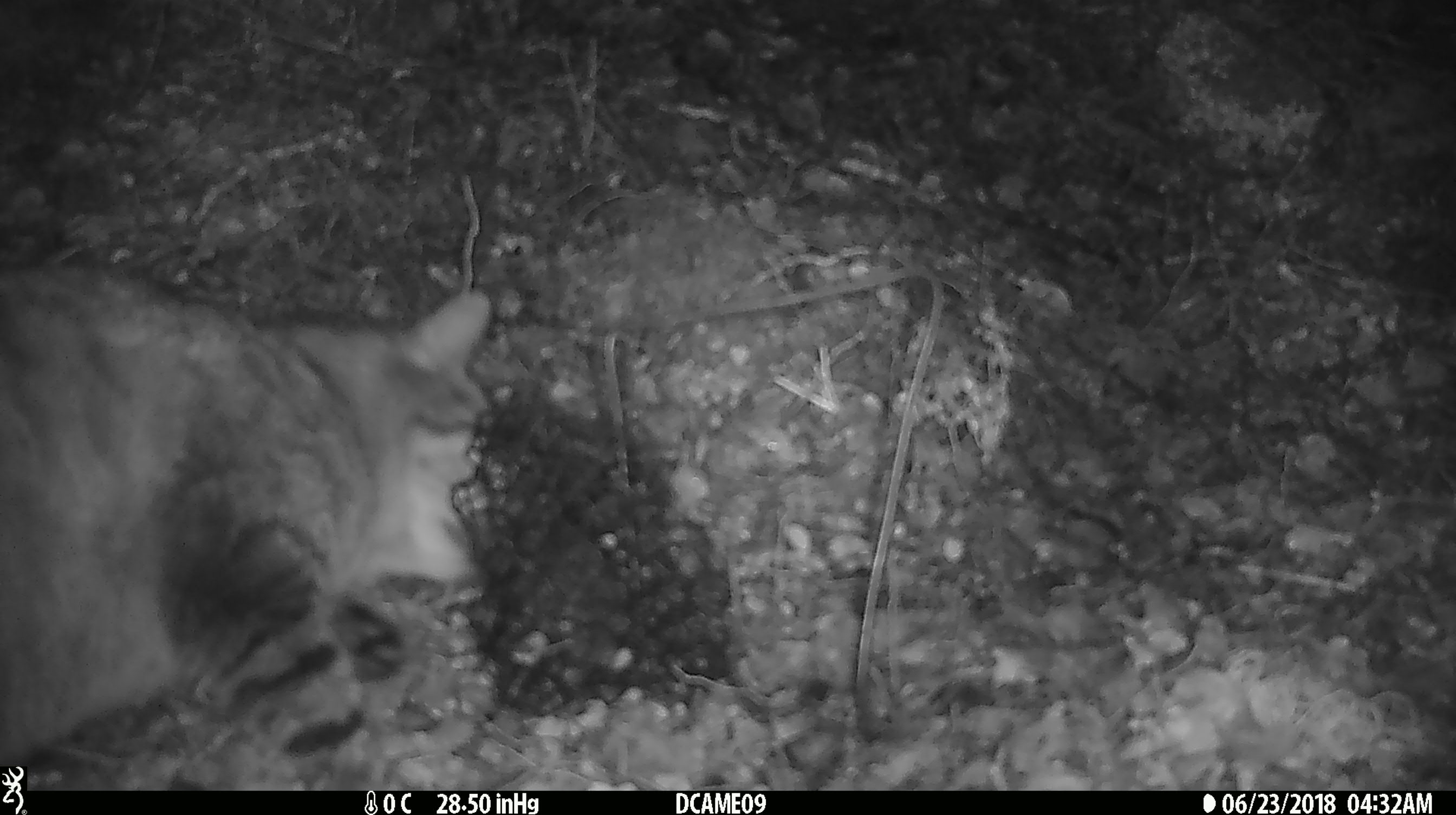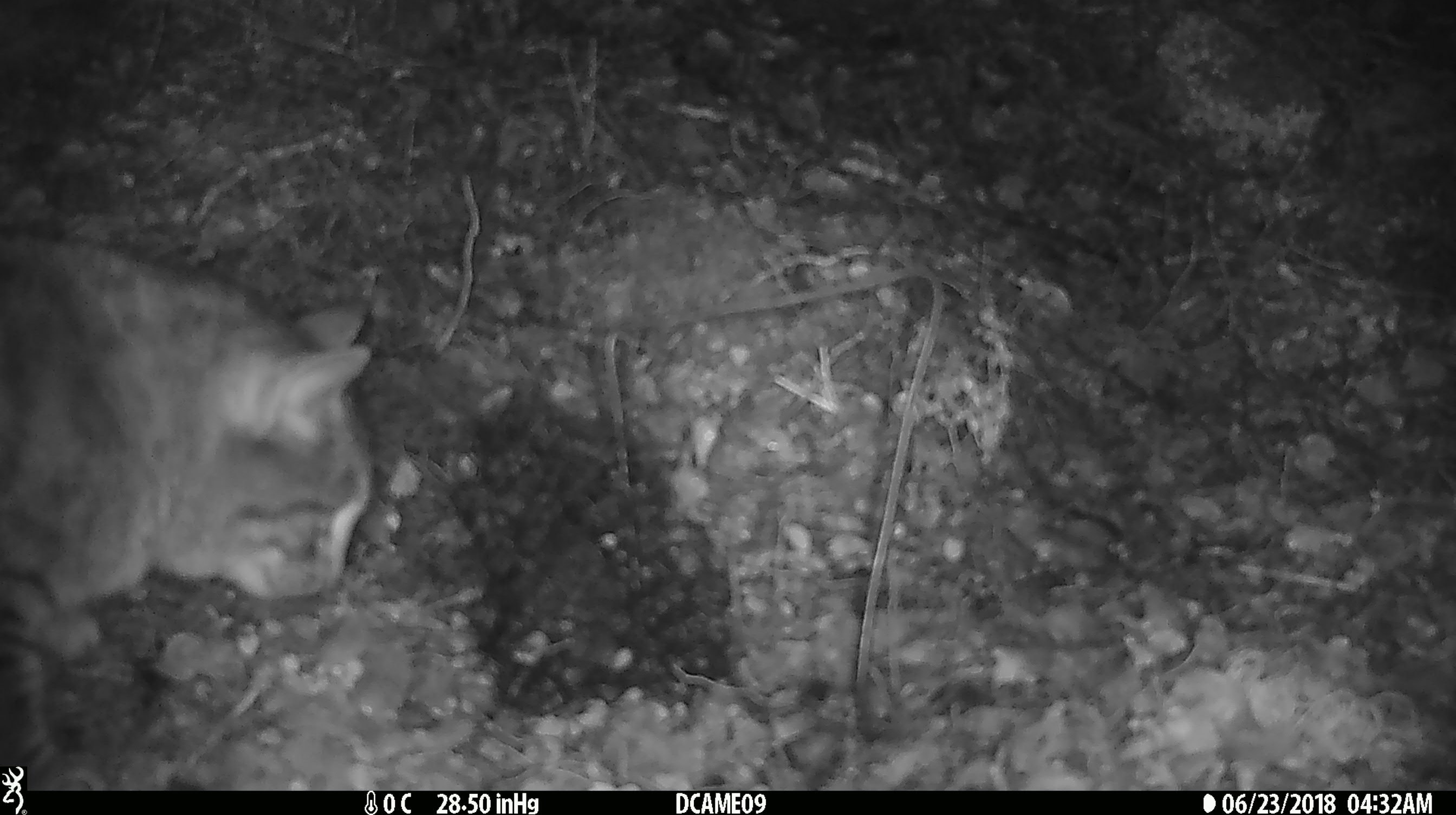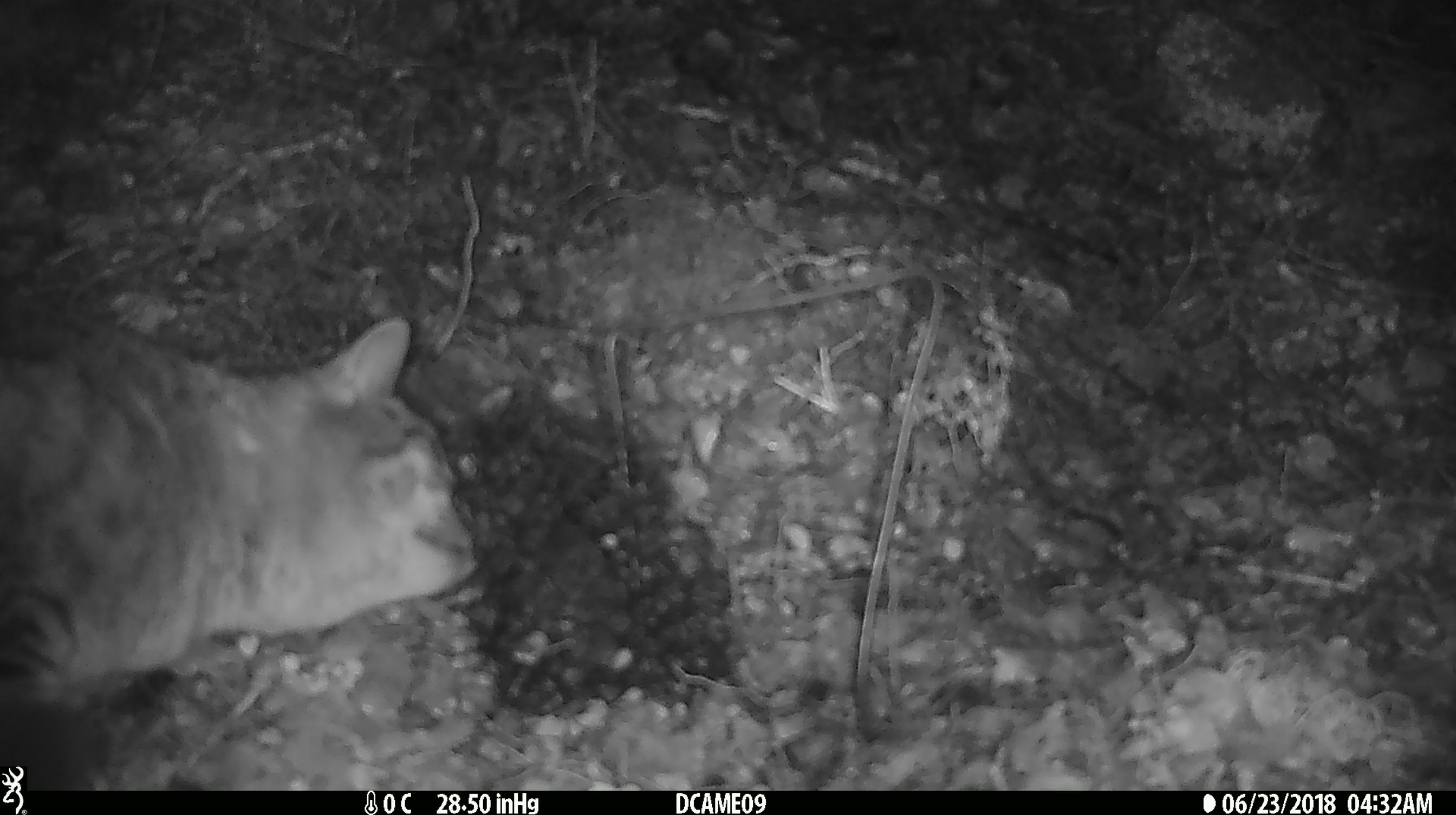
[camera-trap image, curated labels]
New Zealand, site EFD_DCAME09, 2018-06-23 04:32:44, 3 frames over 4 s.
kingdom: Animalia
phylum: Chordata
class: Mammalia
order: Carnivora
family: Felidae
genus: Felis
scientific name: Felis catus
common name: domestic cat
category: cat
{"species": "cat (domestic cat) (Felis catus)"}